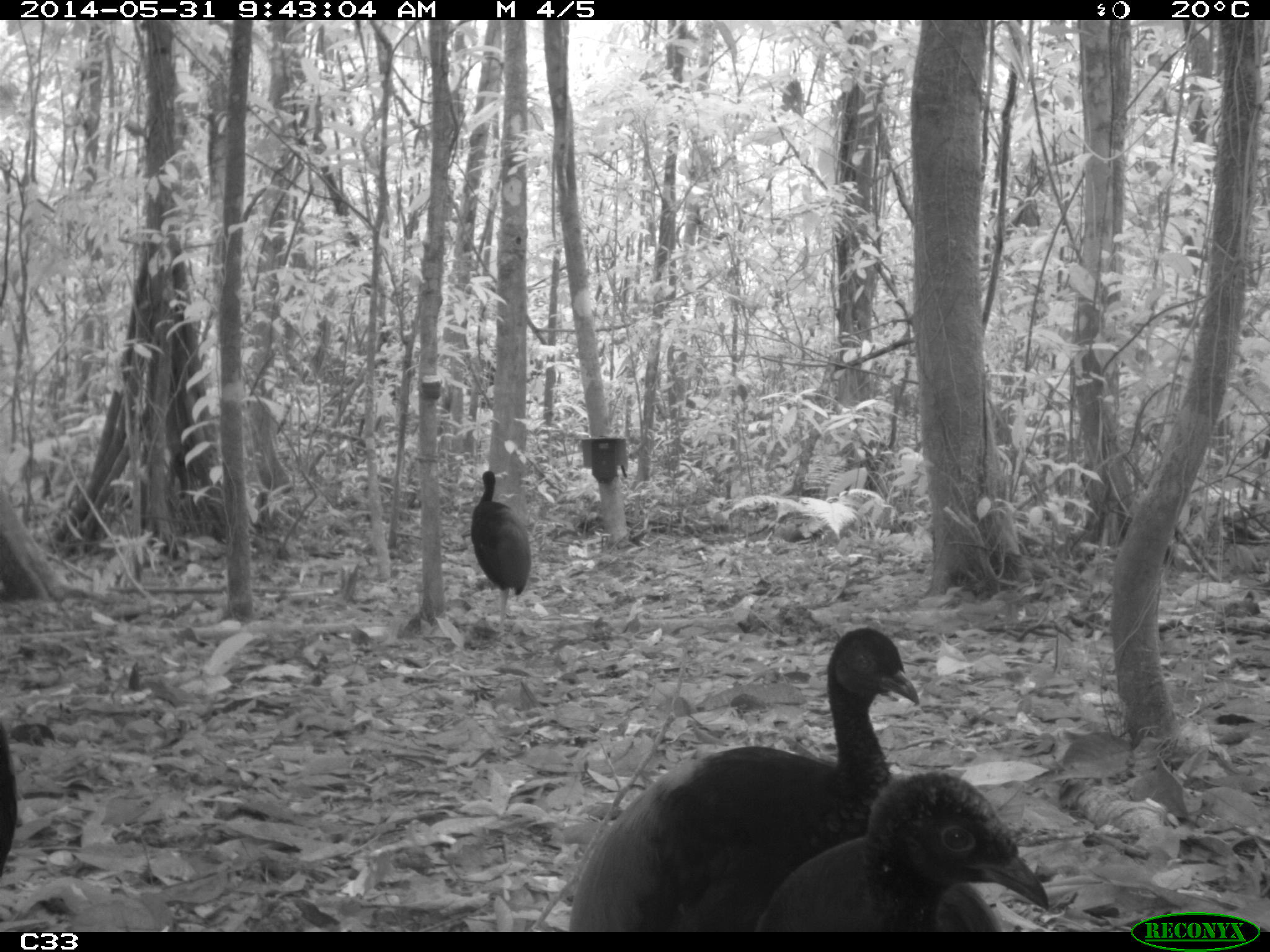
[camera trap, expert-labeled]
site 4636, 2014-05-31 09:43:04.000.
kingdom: Animalia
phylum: Chordata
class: Aves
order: Gruiformes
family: Psophiidae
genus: Psophia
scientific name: Psophia crepitans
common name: gray-winged trumpeter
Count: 5.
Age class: adult.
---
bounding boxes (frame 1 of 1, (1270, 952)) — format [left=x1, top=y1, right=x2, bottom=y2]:
psophia crepitans: [left=567, top=628, right=918, bottom=932]; [left=748, top=773, right=1050, bottom=932]; [left=470, top=471, right=531, bottom=635]; [left=0, top=722, right=17, bottom=877]